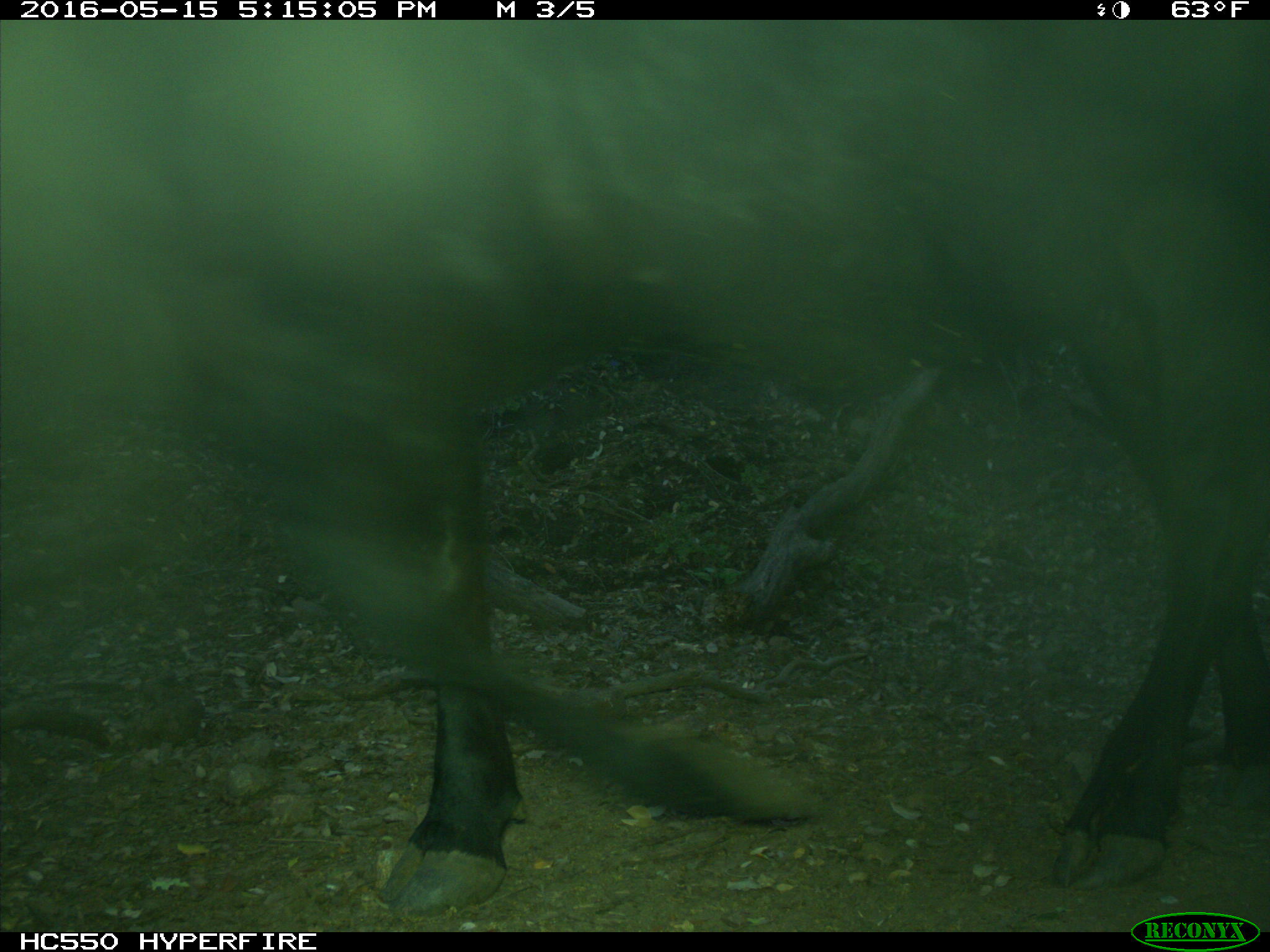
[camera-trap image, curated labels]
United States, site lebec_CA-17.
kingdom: Animalia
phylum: Chordata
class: Mammalia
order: Artiodactyla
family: Bovidae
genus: Bos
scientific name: Bos taurus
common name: domestic cow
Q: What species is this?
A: Bos taurus (domestic cow).